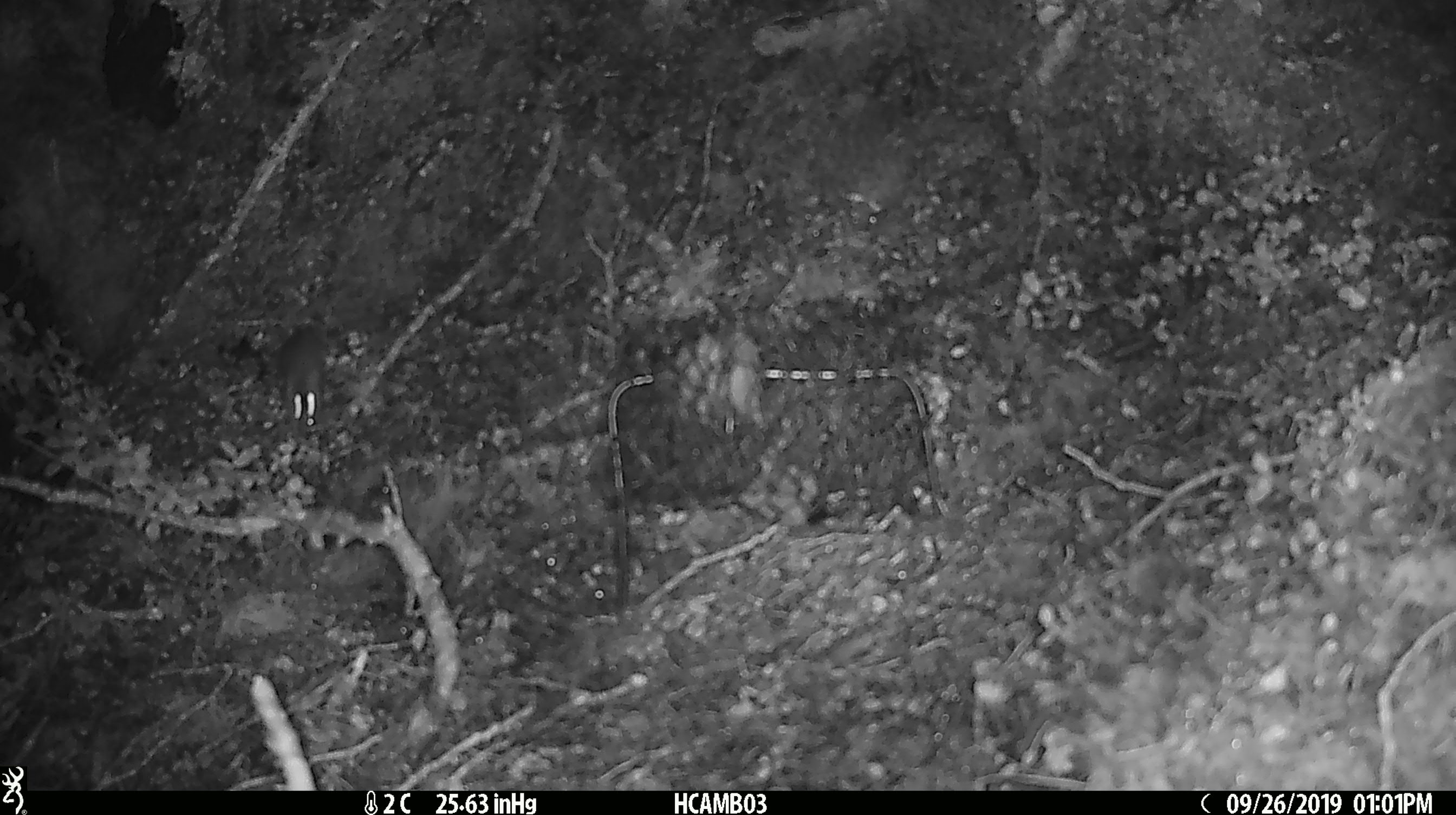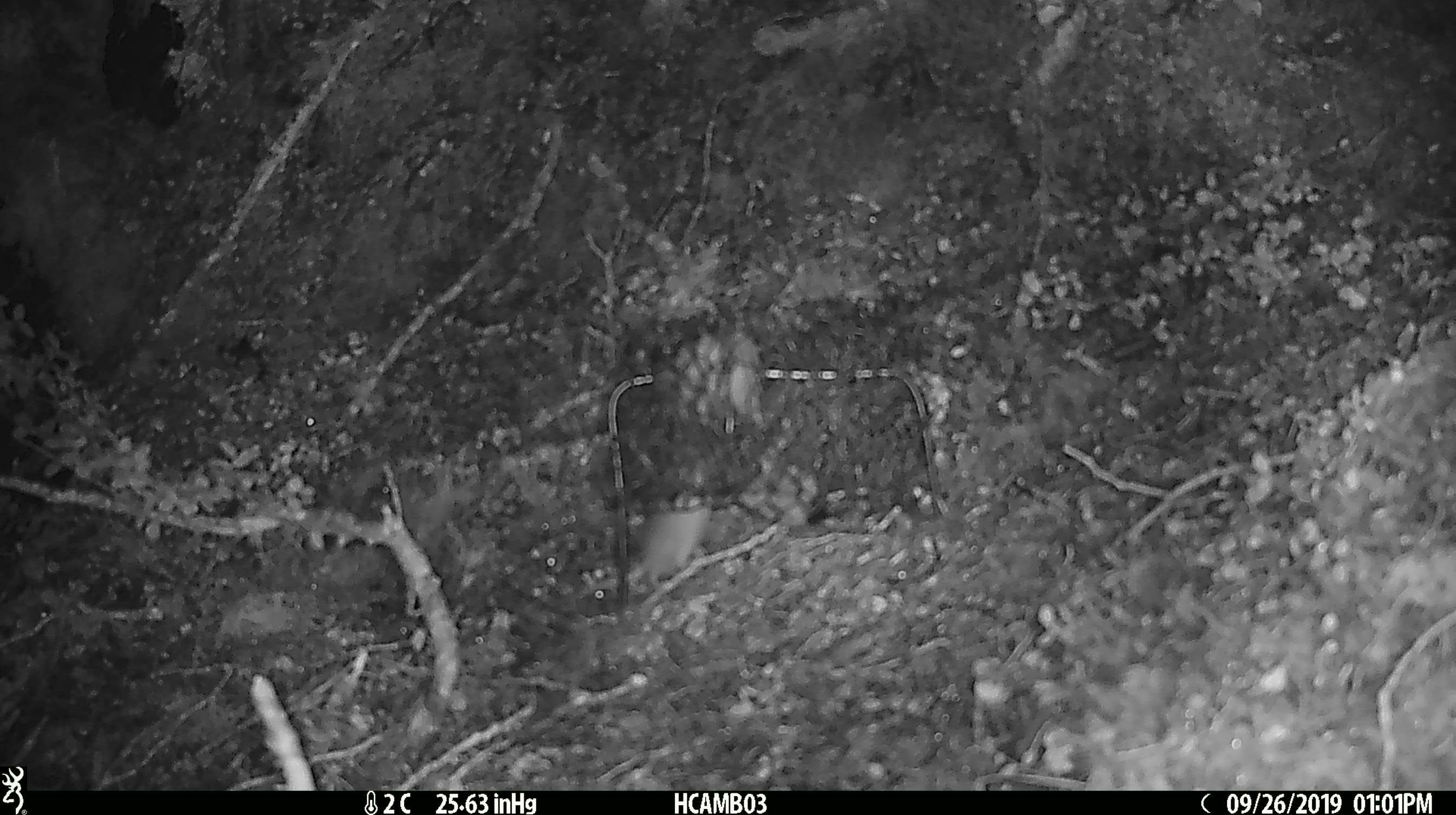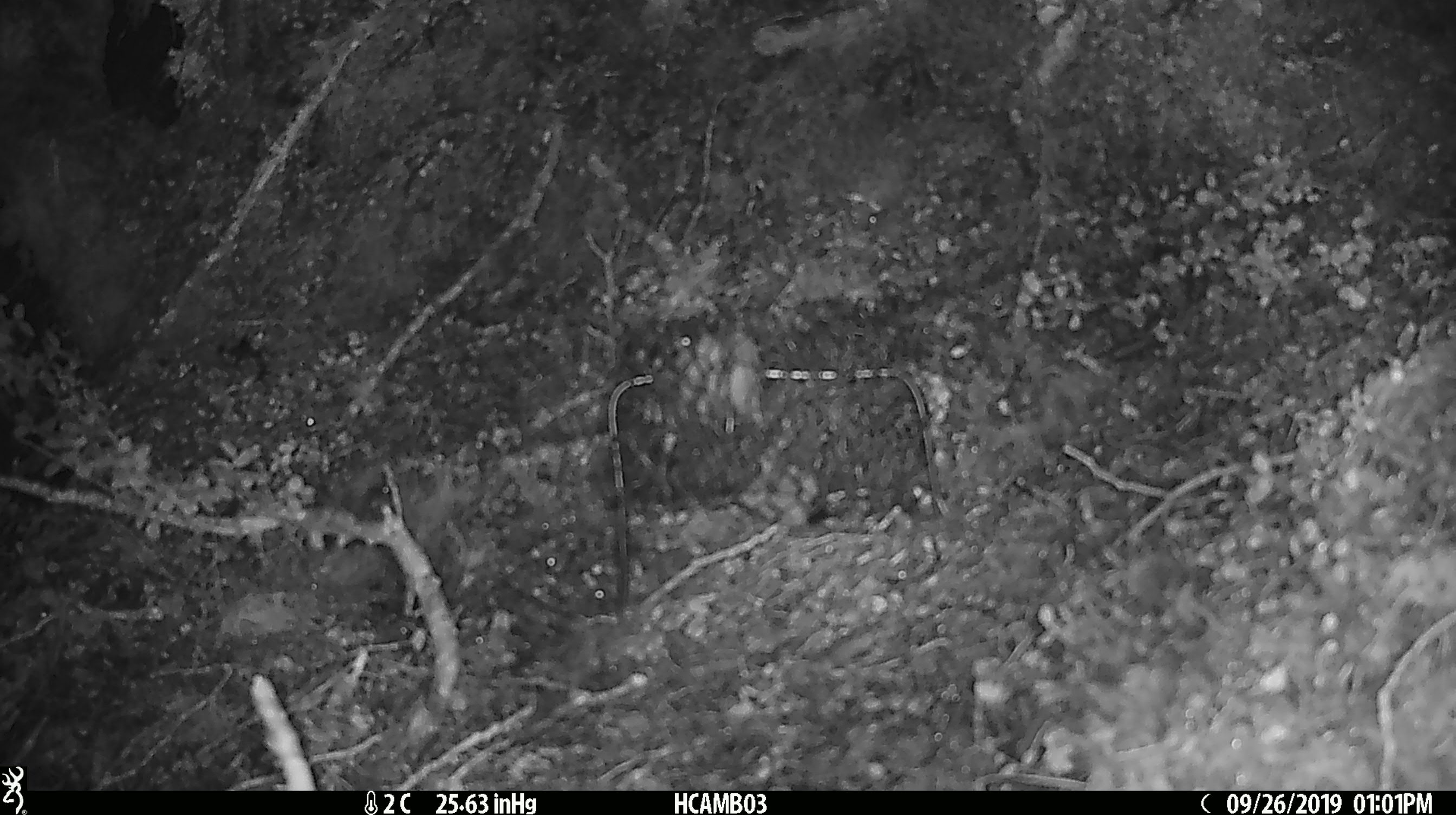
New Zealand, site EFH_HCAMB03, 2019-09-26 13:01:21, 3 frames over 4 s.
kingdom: Animalia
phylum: Chordata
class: Mammalia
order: Rodentia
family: Muridae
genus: Mus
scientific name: Mus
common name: mouse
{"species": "mouse (Mus)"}